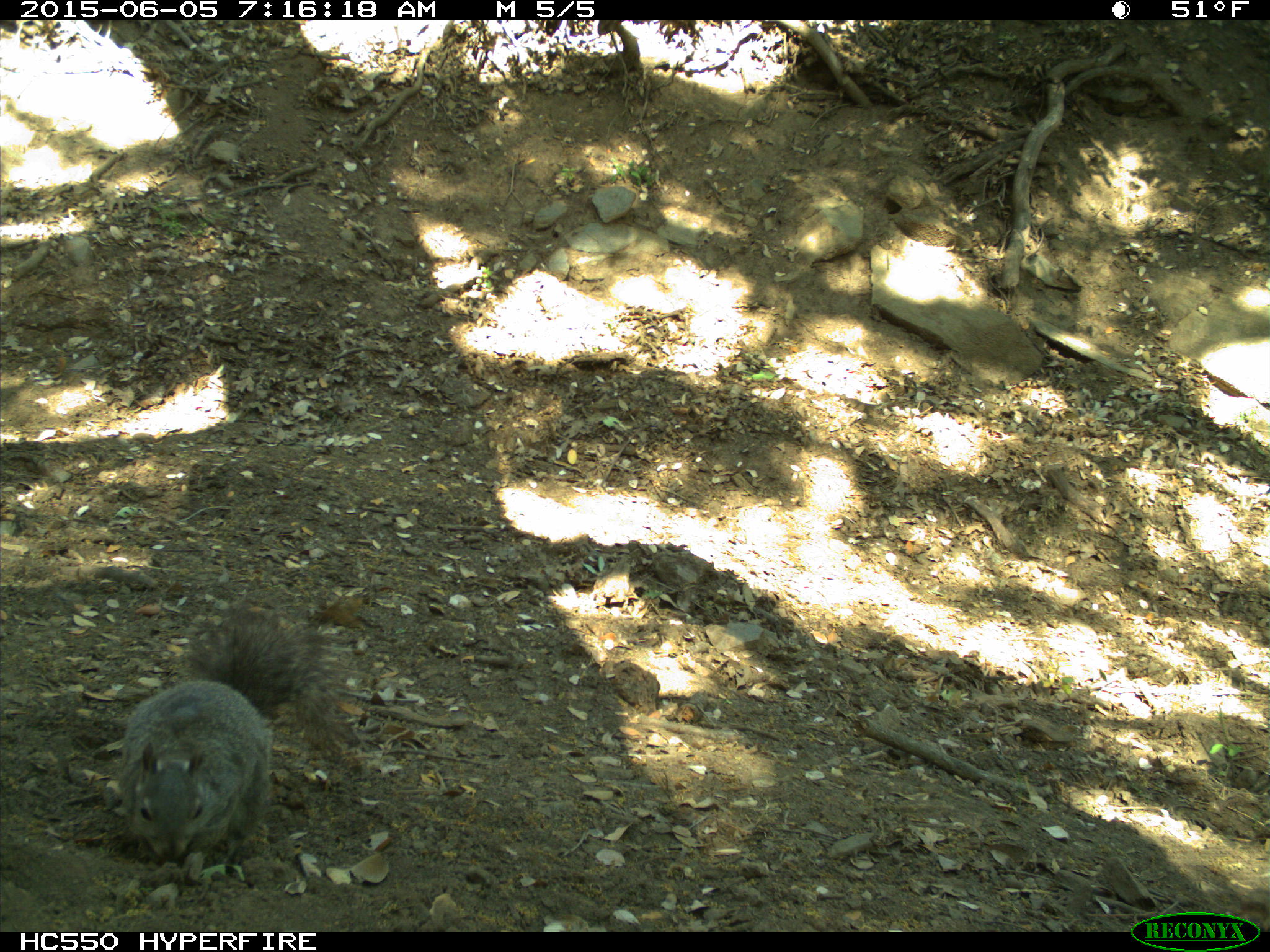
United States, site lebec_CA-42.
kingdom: Animalia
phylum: Chordata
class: Mammalia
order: Rodentia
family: Sciuridae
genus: Sciurus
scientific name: Sciurus carolinensis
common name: eastern gray squirrel